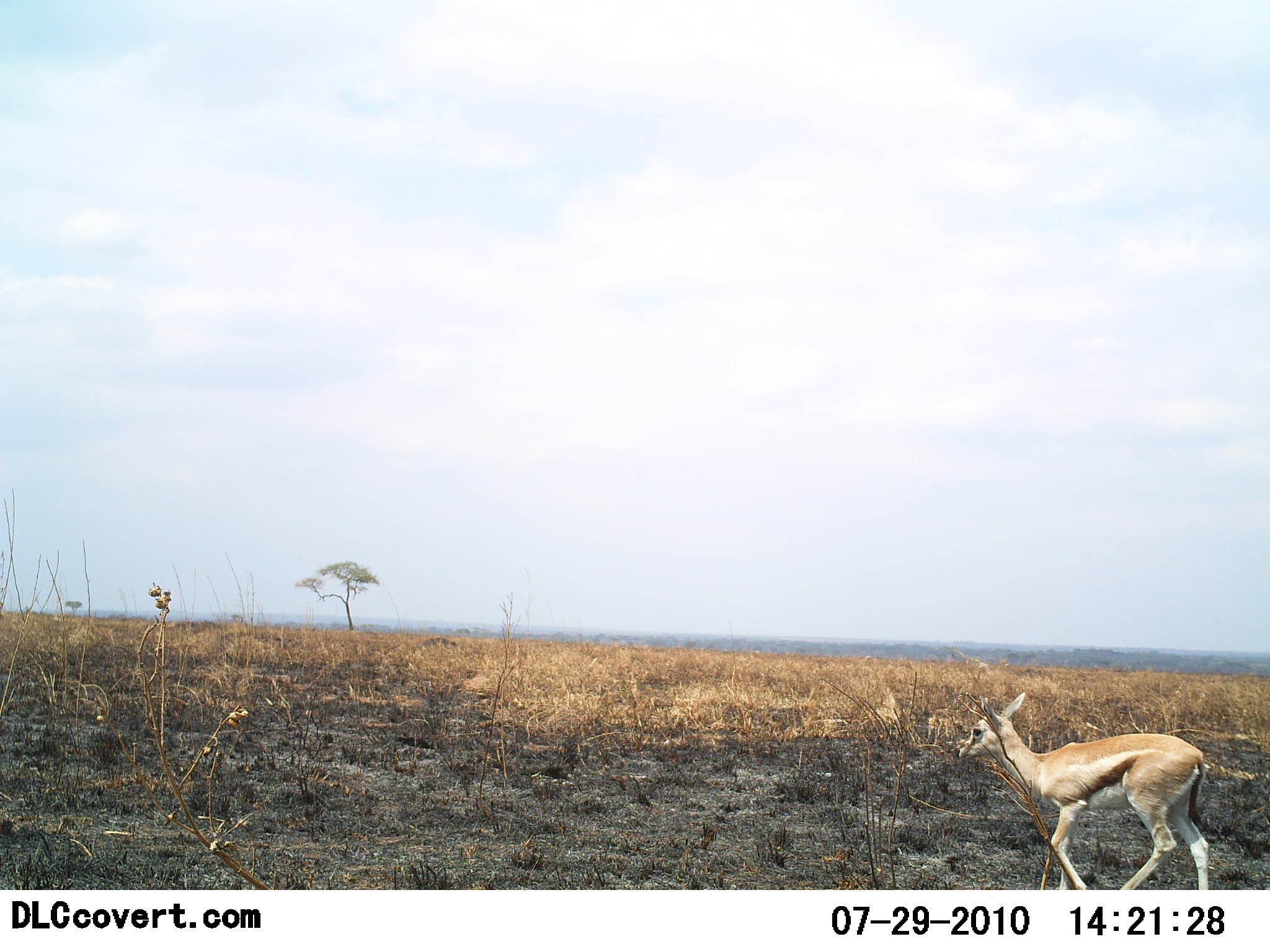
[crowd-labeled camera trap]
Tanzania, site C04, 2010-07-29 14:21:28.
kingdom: Animalia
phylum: Chordata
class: Mammalia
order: Artiodactyla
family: Bovidae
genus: Eudorcas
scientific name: Eudorcas thomsonii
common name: thomson's gazelle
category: gazellethomsons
Gazellethomsons (thomson's gazelle) (Eudorcas thomsonii), count 1. Behavior (volunteer vote fractions): standing 6%, resting 0%, moving 100%, interacting 0%. Young present (vote fraction): 0%. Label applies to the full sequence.